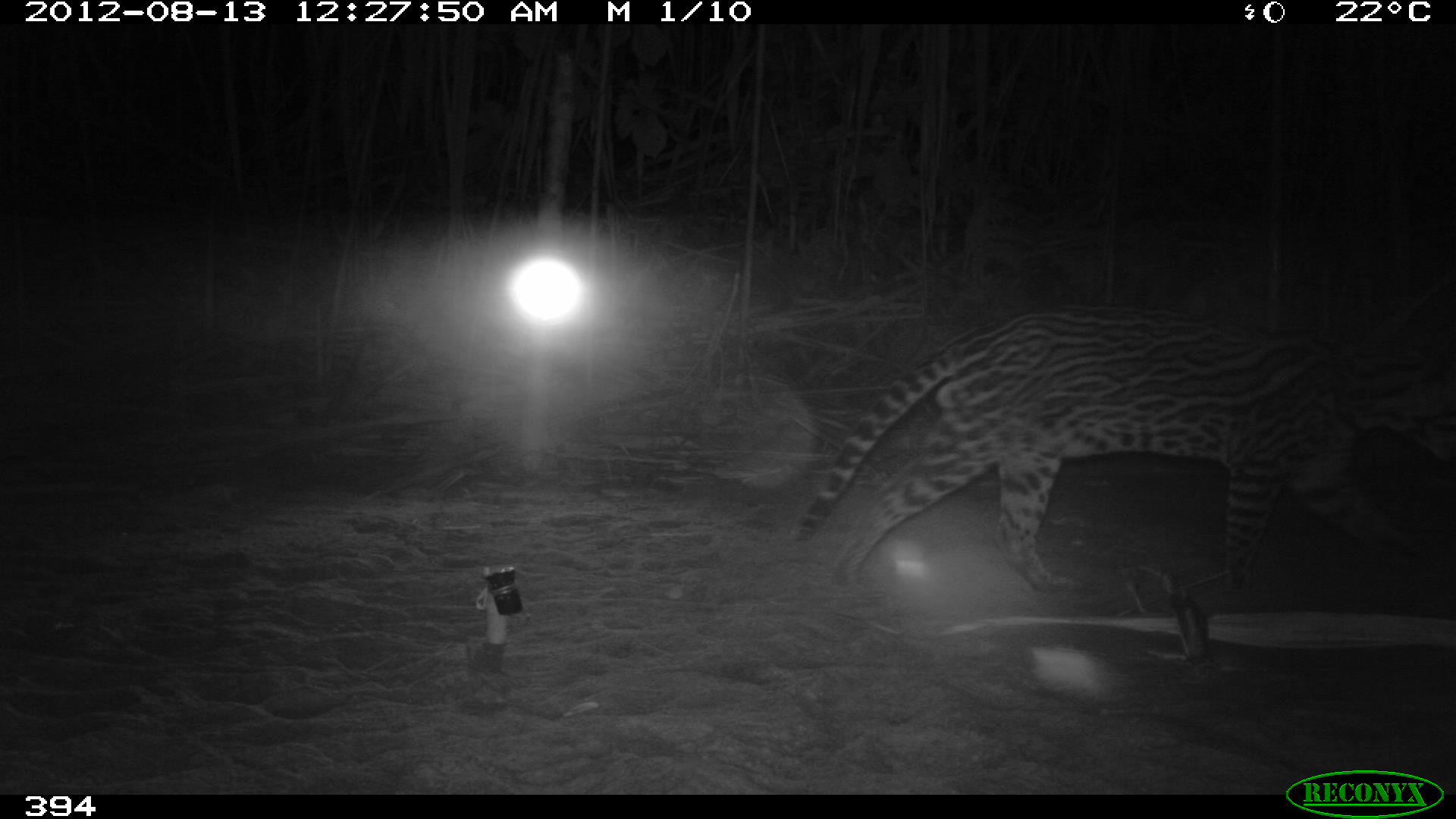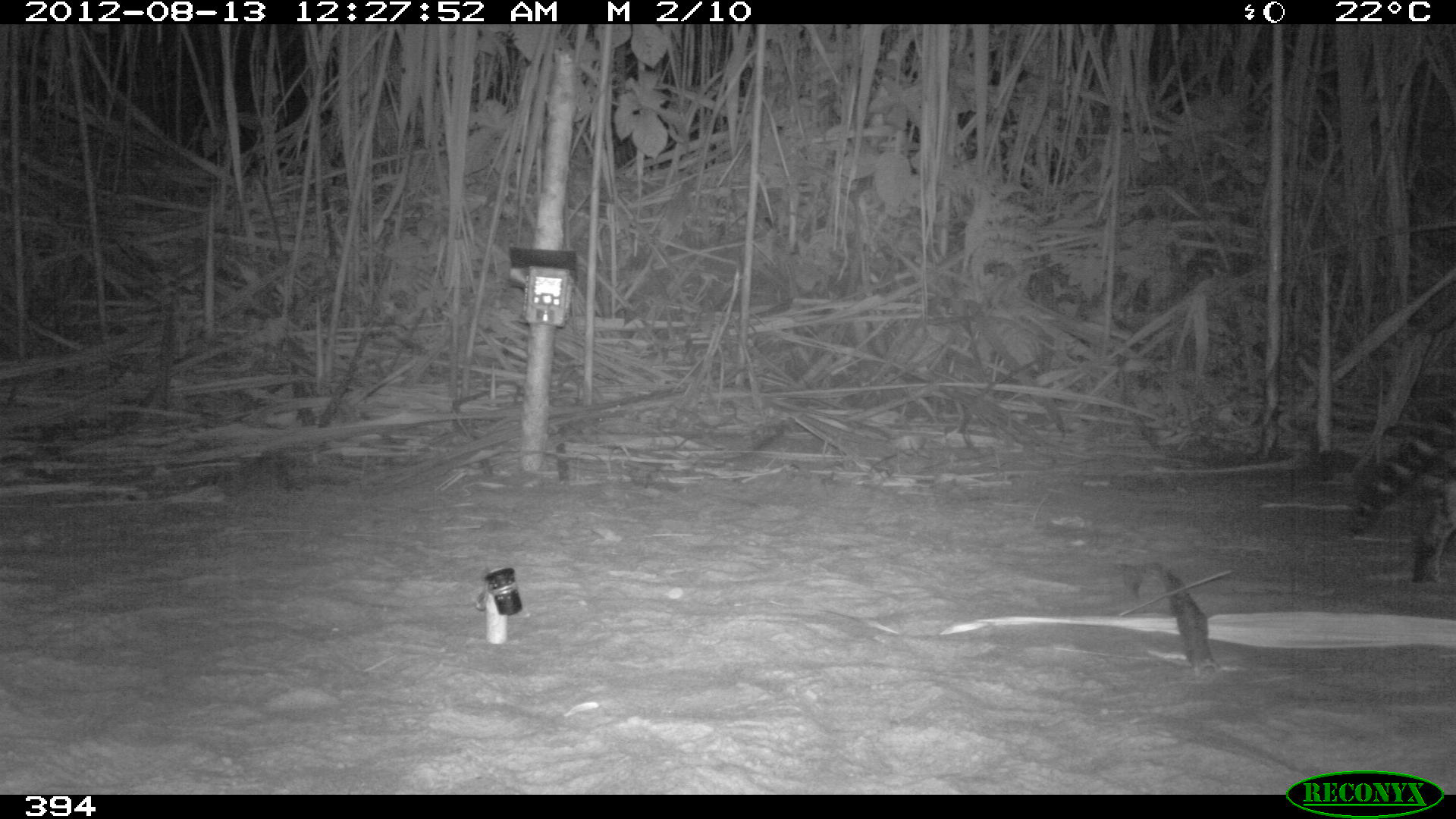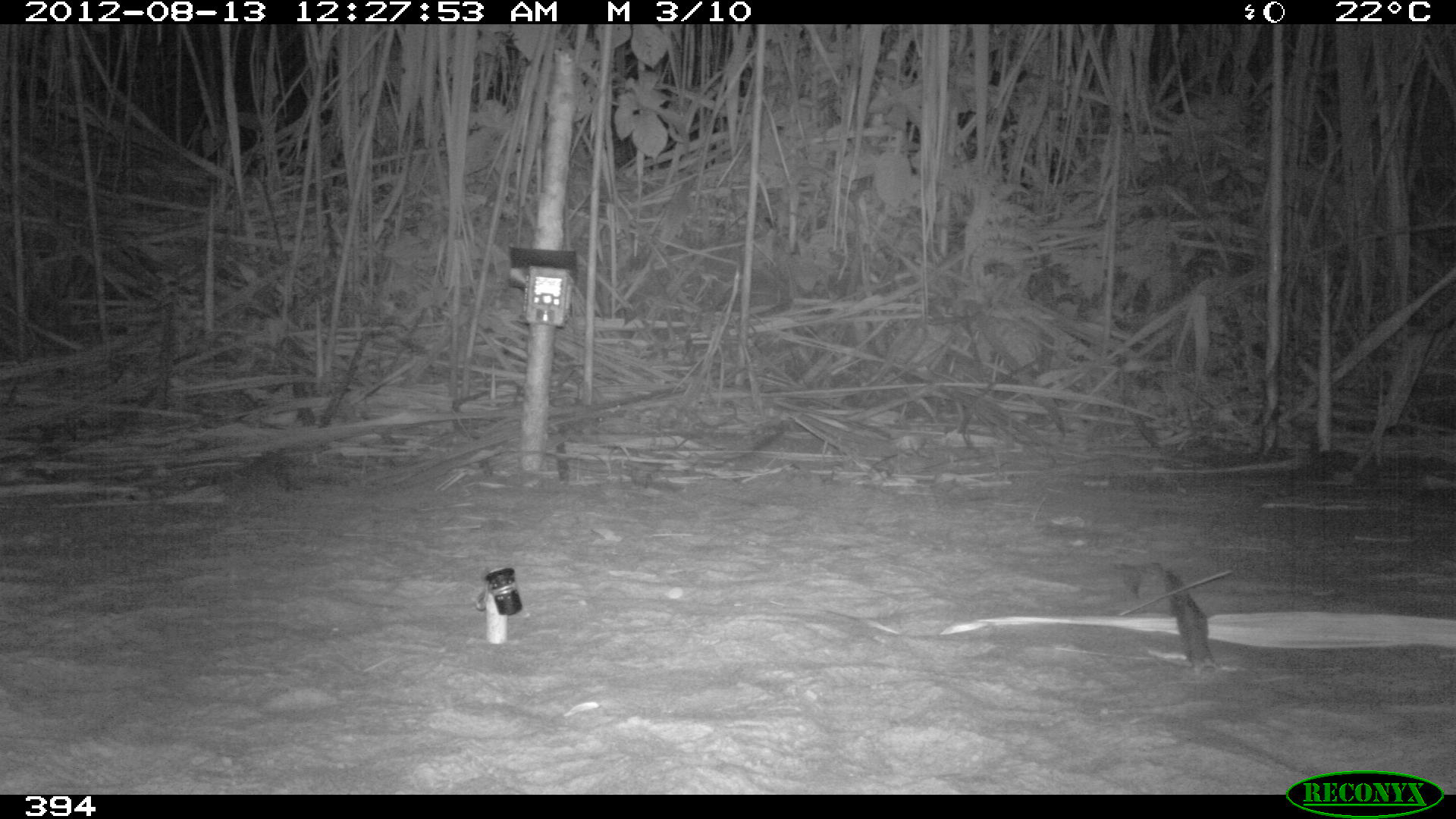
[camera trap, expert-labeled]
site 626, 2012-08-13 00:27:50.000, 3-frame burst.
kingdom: Animalia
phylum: Chordata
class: Mammalia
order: Carnivora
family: Felidae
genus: Leopardus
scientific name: Leopardus pardalis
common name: ocelot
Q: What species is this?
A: Leopardus pardalis (ocelot).